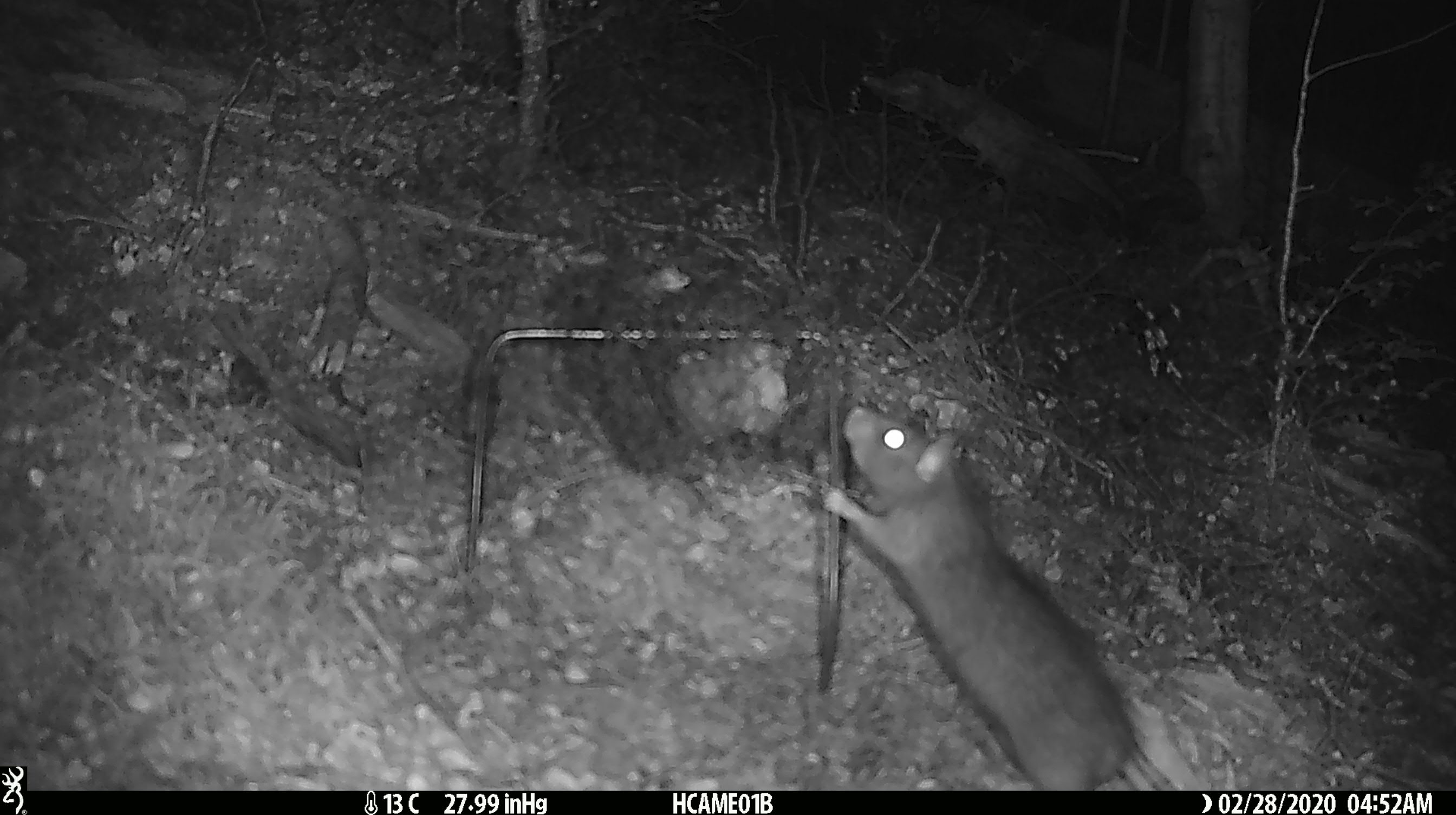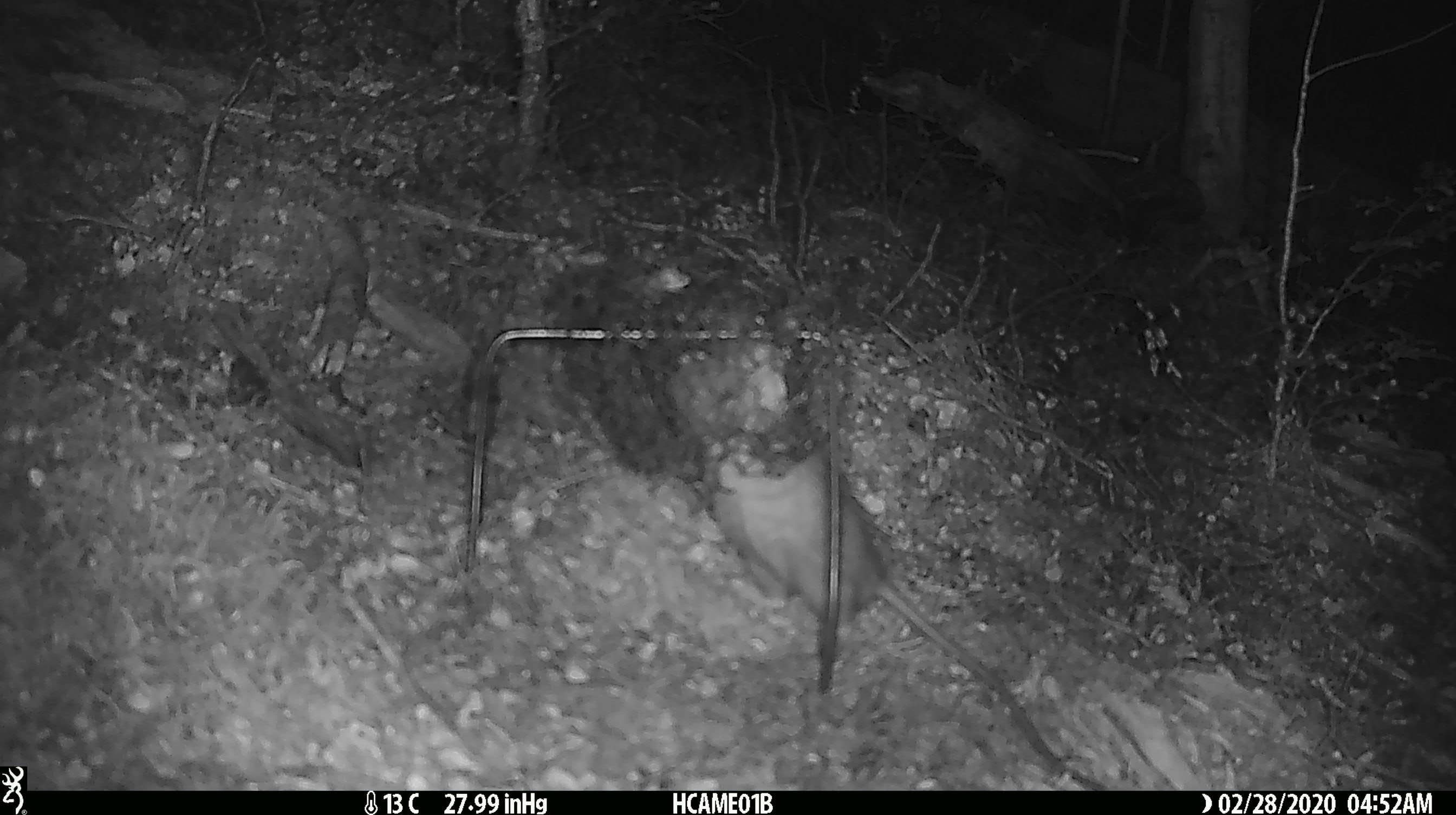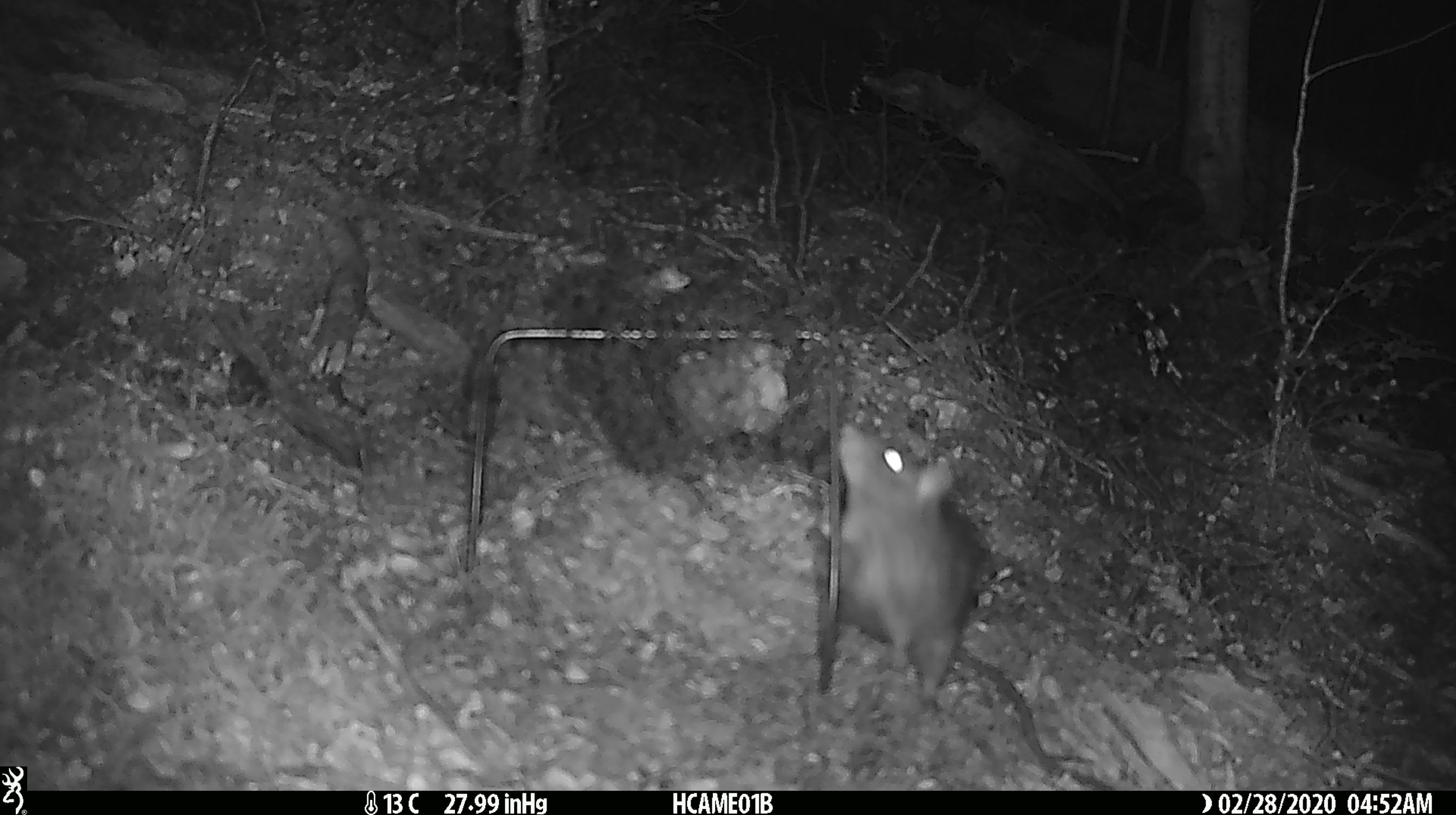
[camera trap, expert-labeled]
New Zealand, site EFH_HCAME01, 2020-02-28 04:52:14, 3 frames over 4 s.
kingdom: Animalia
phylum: Chordata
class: Mammalia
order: Rodentia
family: Muridae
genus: Rattus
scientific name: Rattus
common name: rat